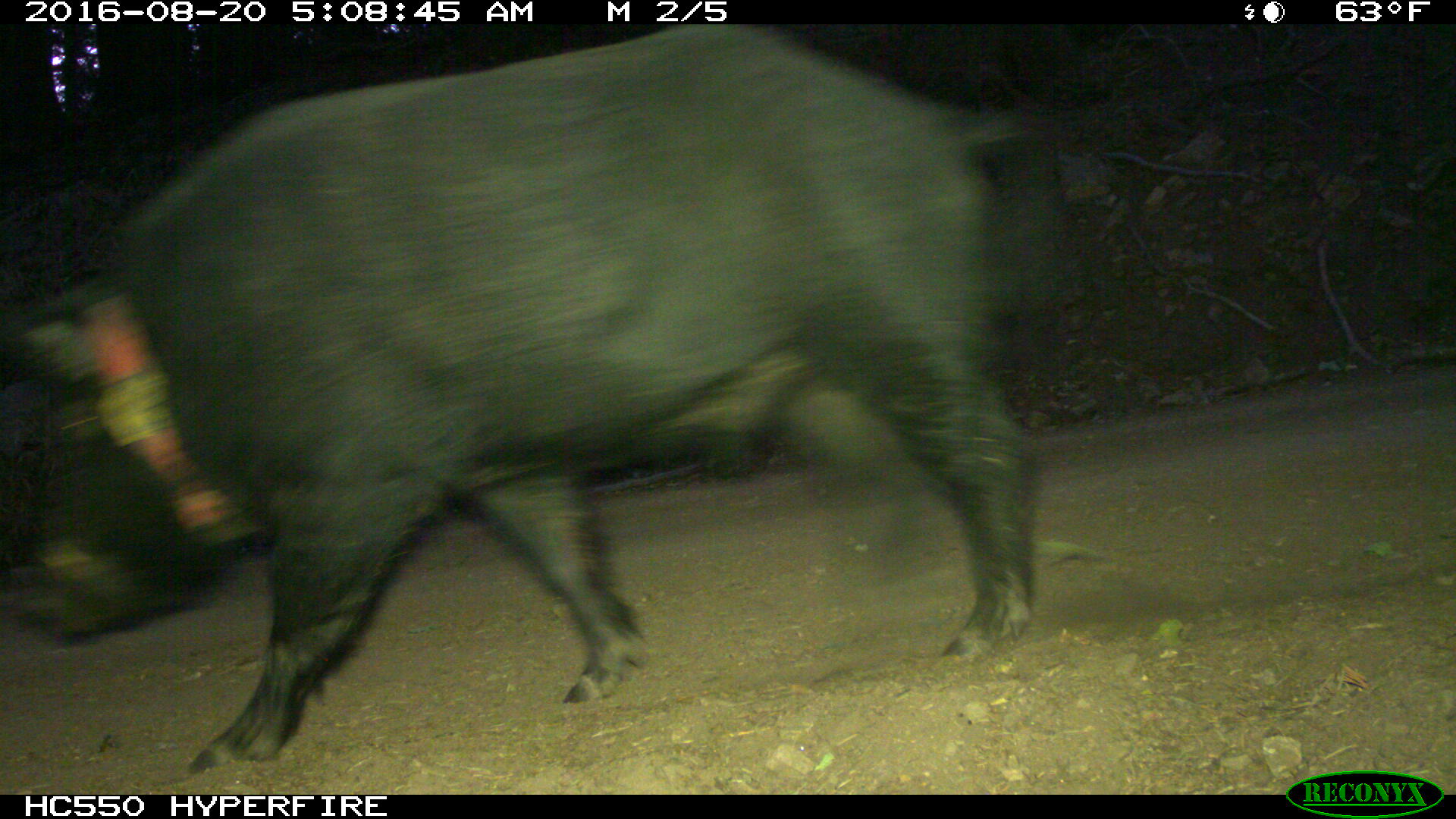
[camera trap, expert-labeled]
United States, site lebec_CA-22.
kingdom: Animalia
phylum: Chordata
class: Mammalia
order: Artiodactyla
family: Suidae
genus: Sus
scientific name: Sus scrofa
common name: wild boar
Sus scrofa (wild boar).